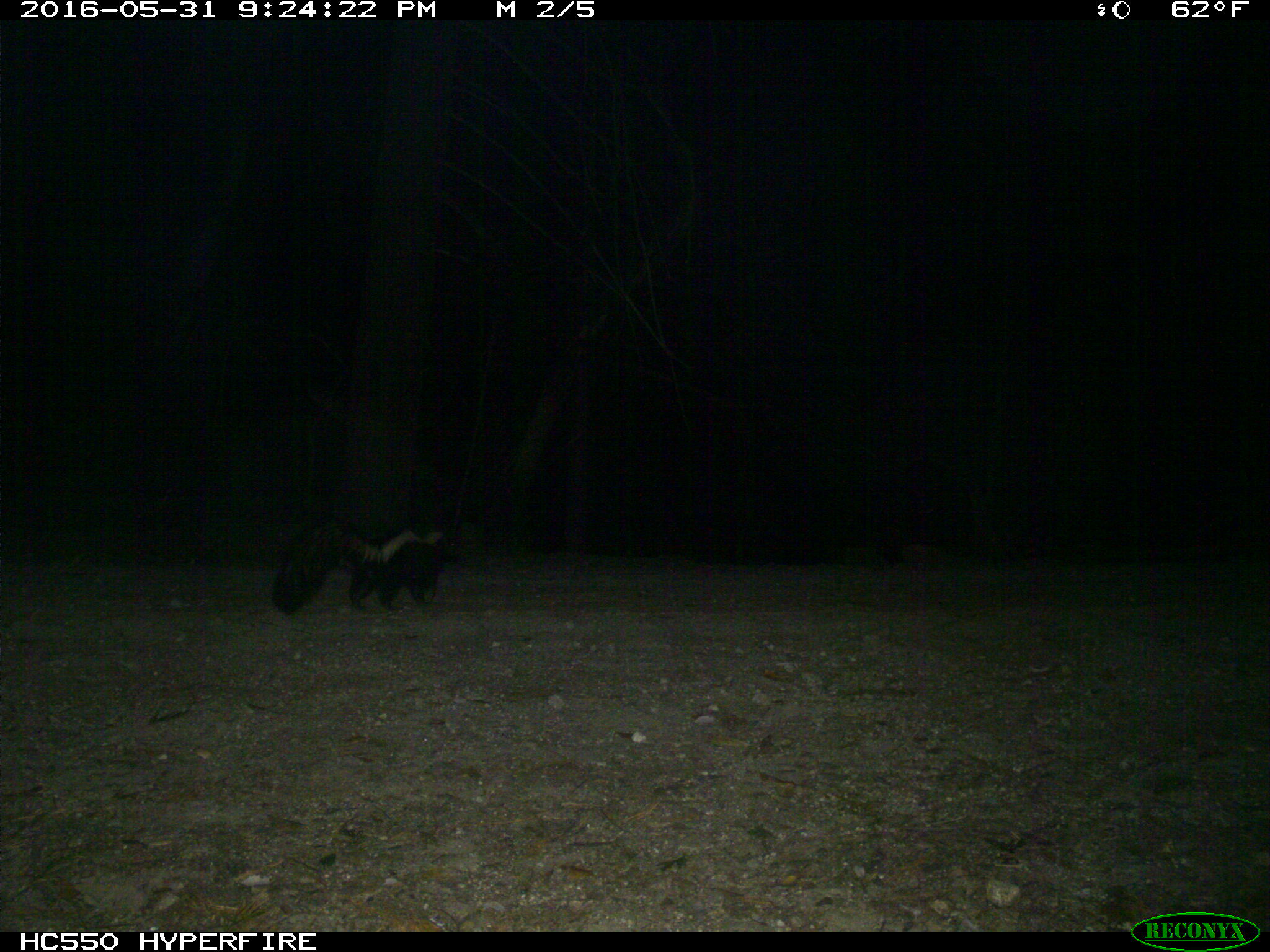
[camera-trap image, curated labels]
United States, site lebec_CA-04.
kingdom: Animalia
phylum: Chordata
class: Mammalia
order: Carnivora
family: Mephitidae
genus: Mephitis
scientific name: Mephitis mephitis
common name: striped skunk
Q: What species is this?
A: Mephitis mephitis (striped skunk).